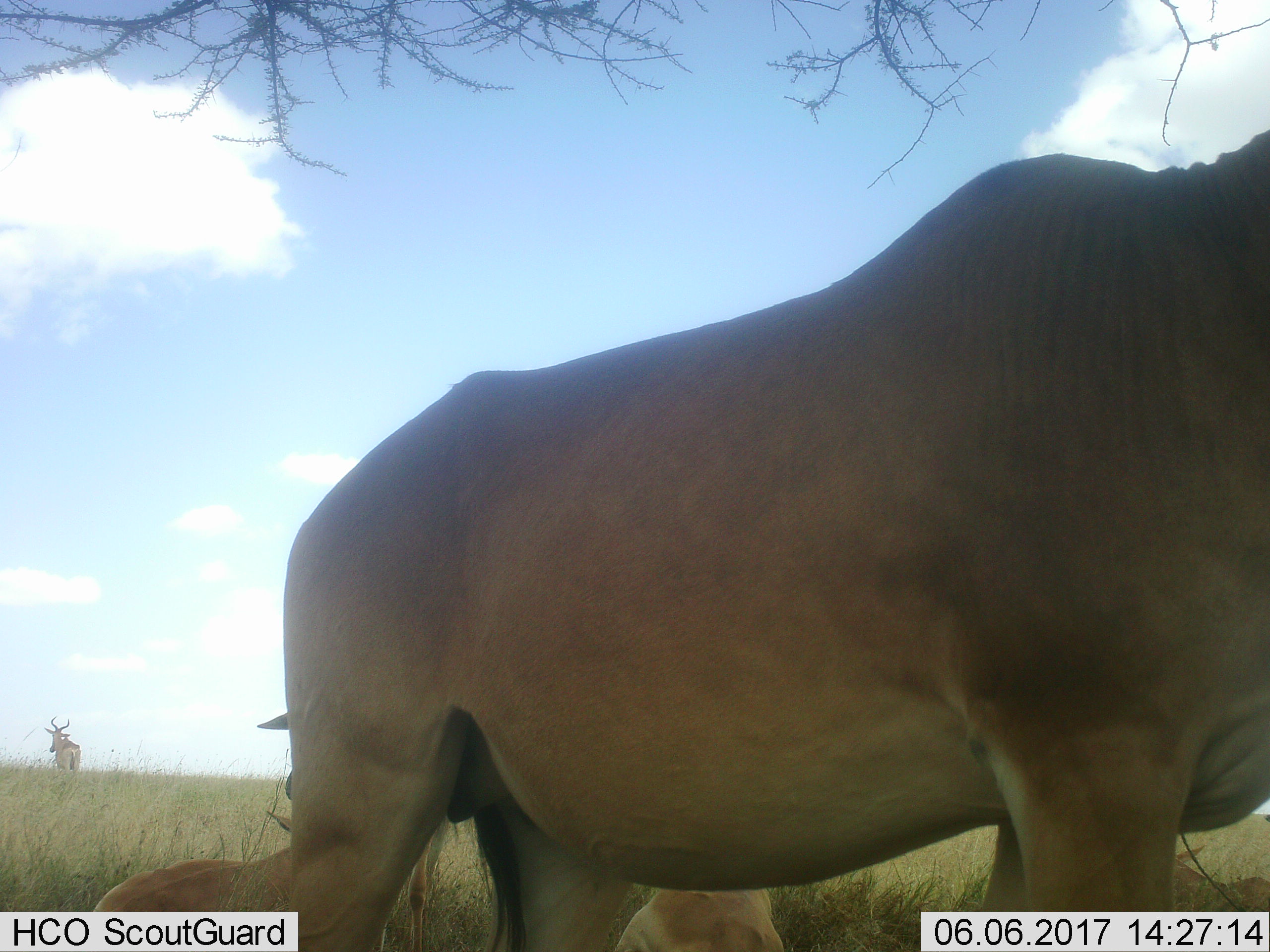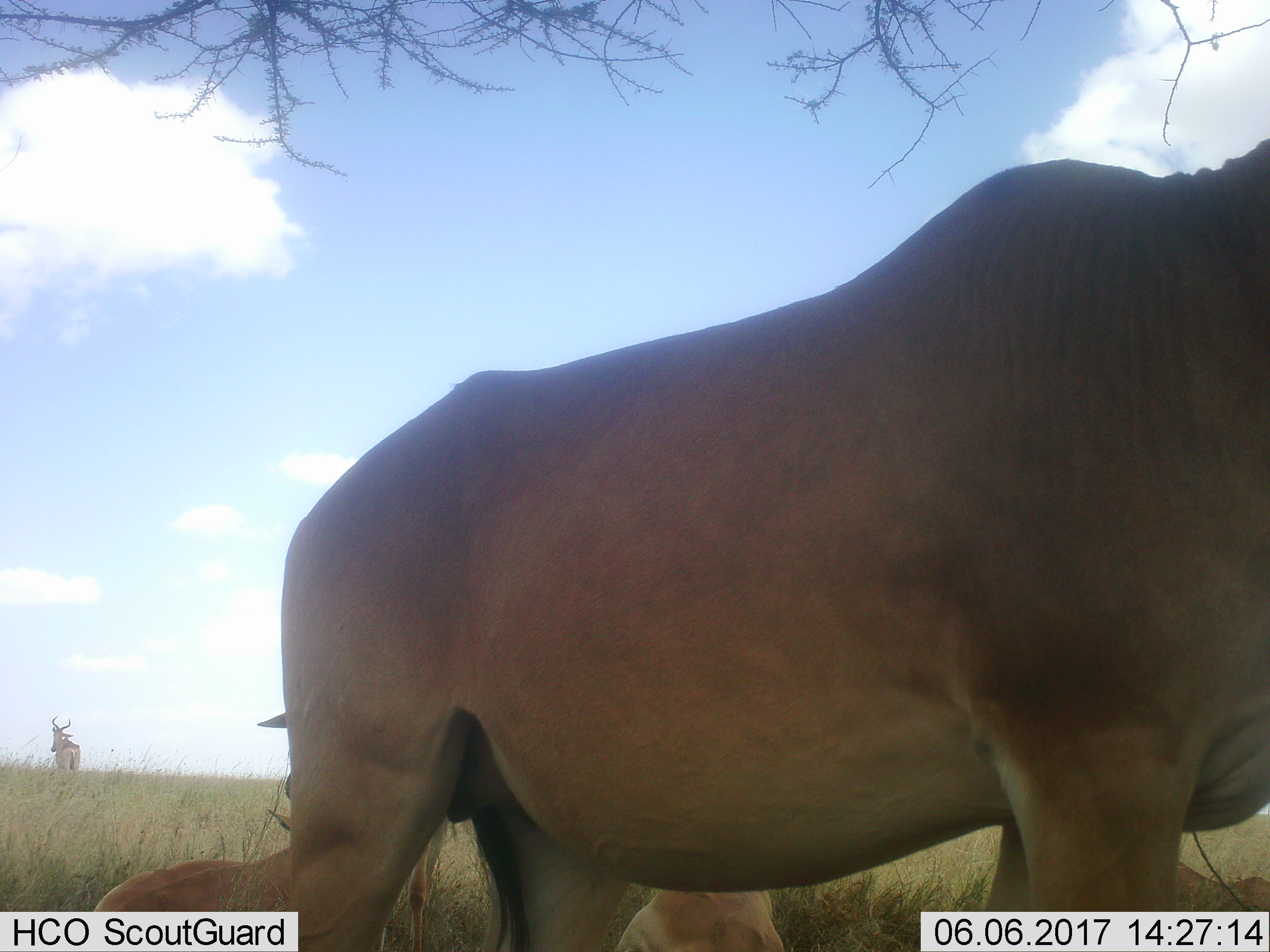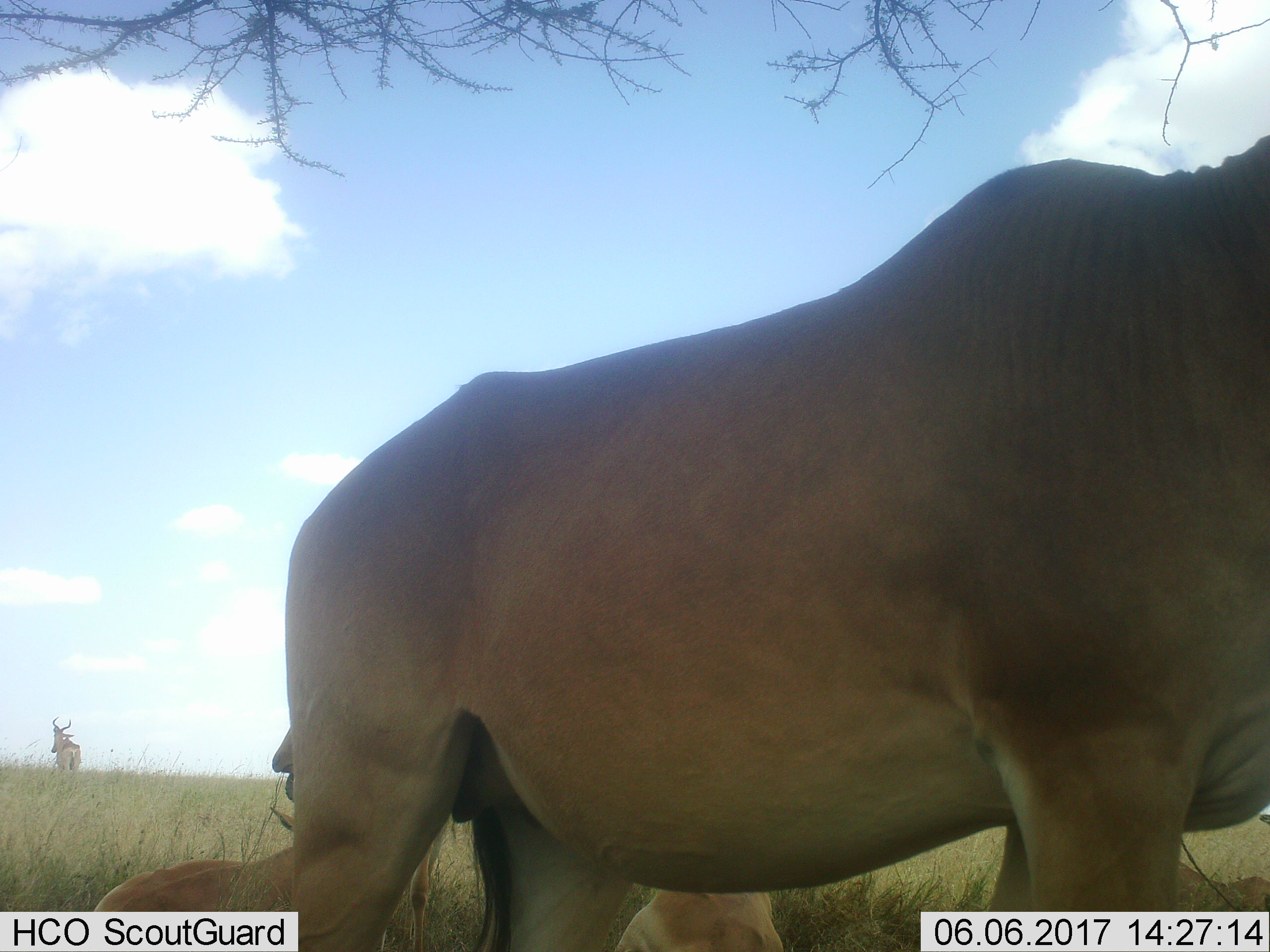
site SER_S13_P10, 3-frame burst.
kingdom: Animalia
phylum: Chordata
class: Mammalia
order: Artiodactyla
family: Bovidae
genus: Alcelaphus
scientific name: Alcelaphus buselaphus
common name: hartebeest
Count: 4.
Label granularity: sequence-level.